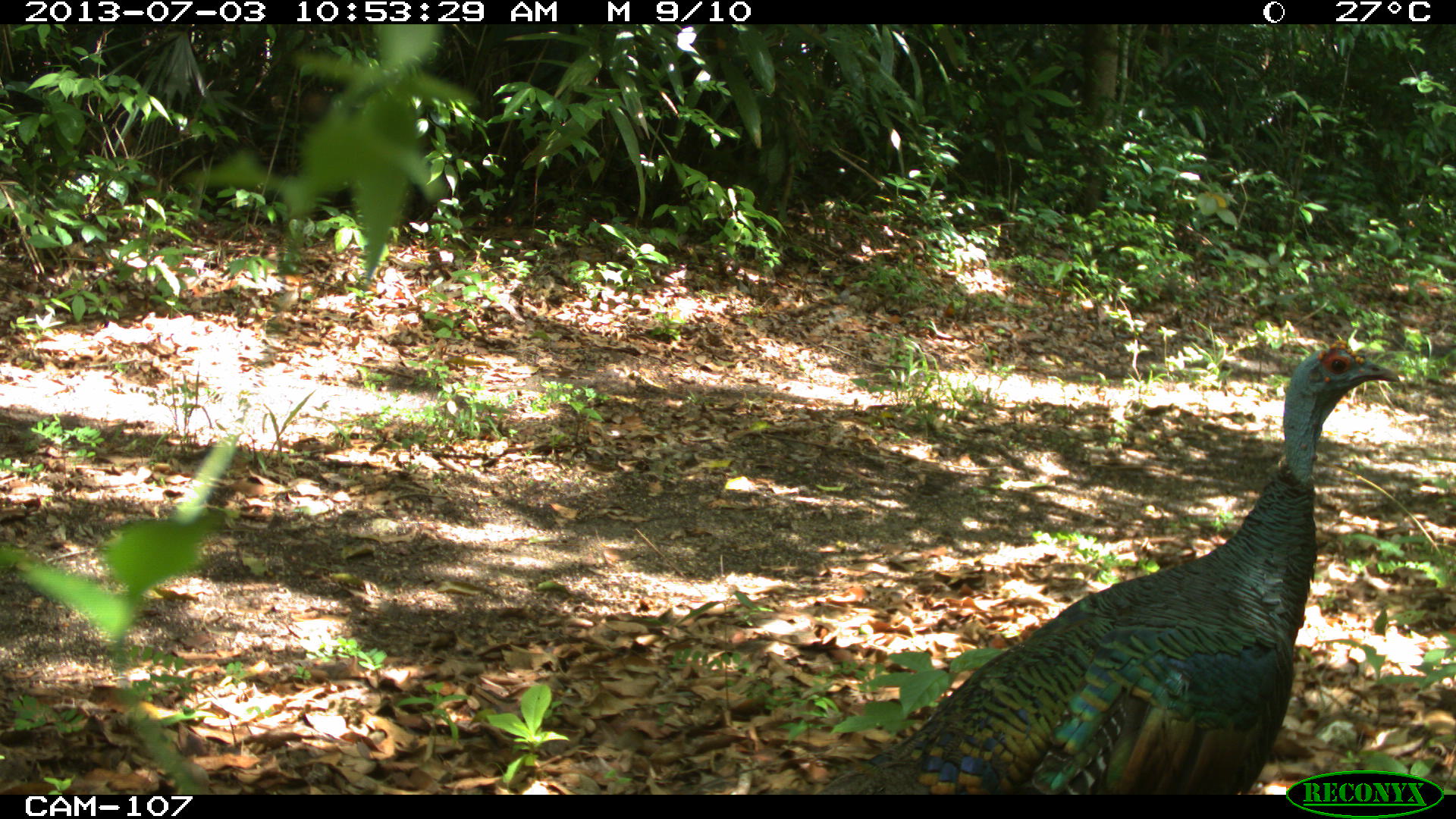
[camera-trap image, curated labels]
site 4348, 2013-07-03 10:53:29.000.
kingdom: Animalia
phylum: Chordata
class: Aves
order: Galliformes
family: Phasianidae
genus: Meleagris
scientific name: Meleagris ocellata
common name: ocellated turkey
Meleagris ocellata (ocellated turkey), count 1, sex male.